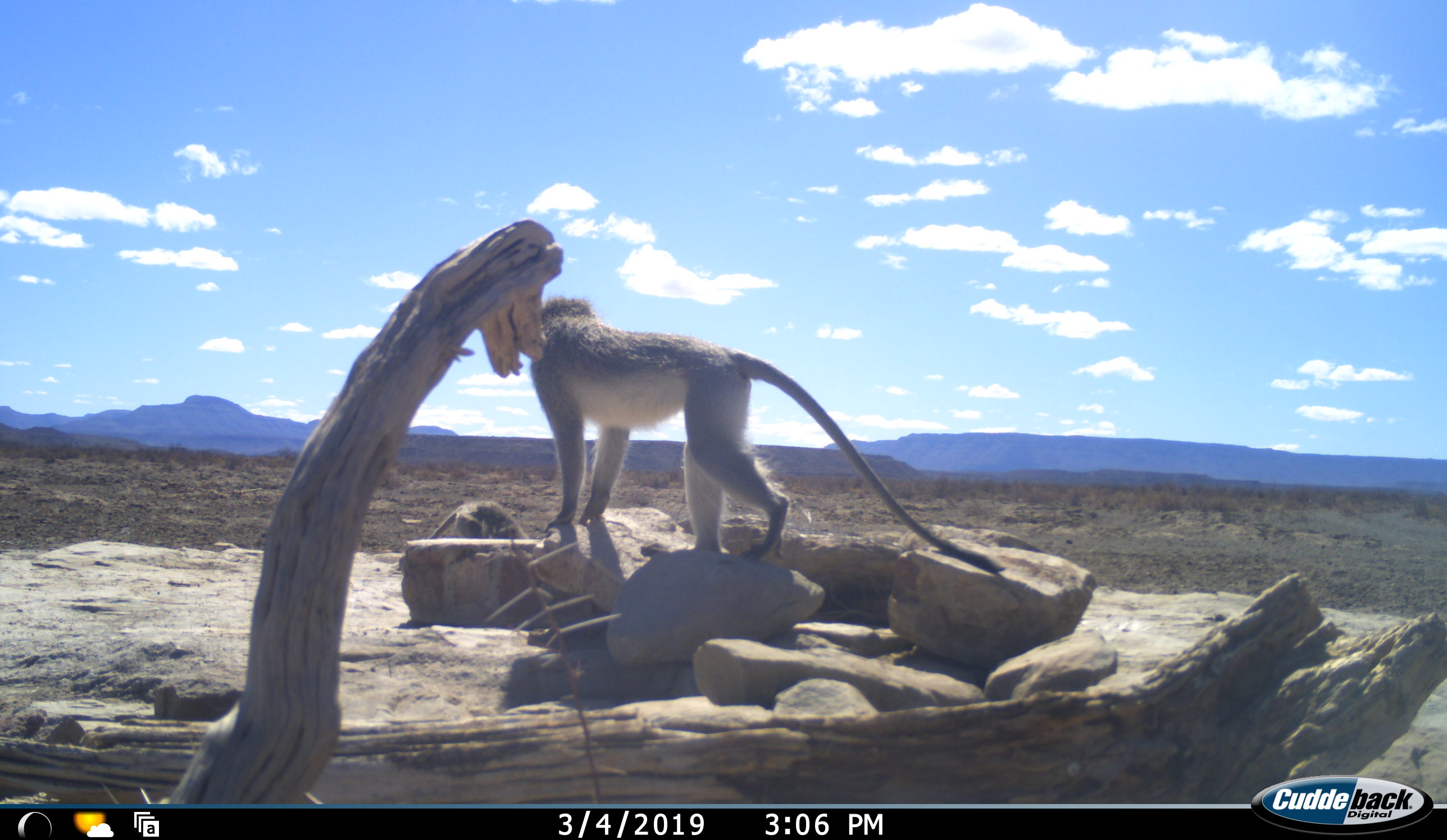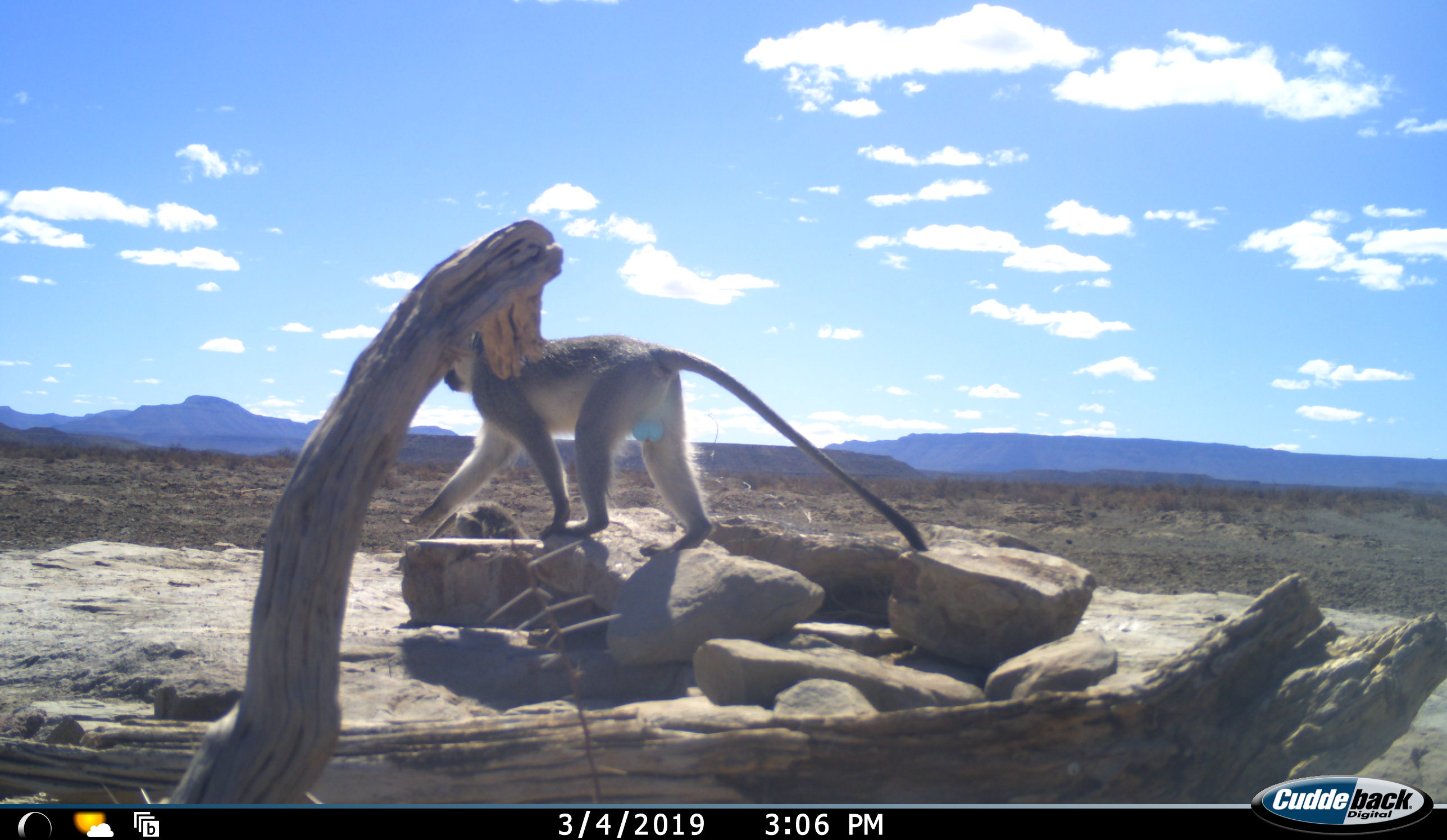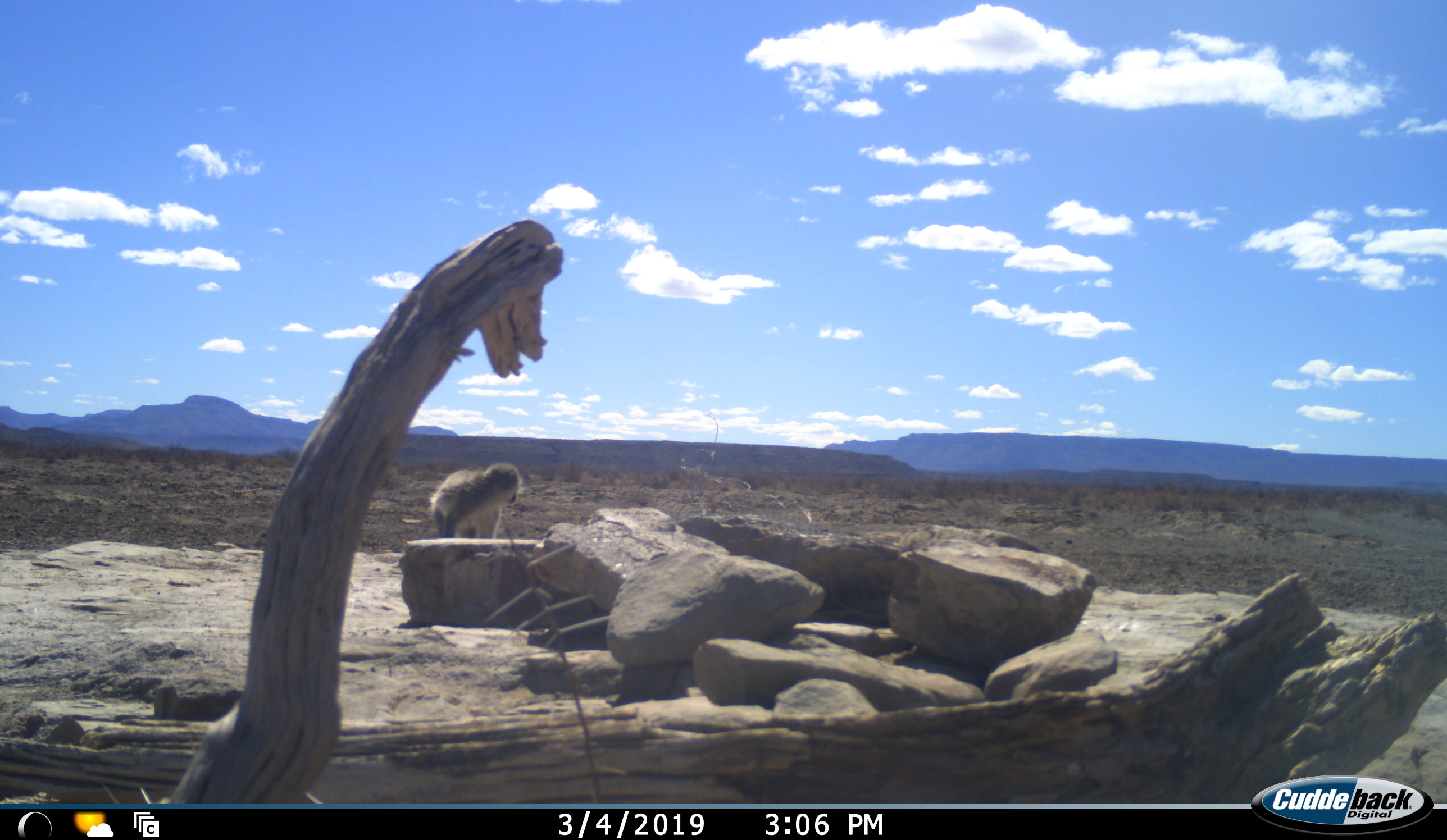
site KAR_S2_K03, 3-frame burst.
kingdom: Animalia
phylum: Chordata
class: Mammalia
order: Primates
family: Cercopithecidae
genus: Chlorocebus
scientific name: Chlorocebus pygerythrus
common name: vervet monkey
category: monkeyvervet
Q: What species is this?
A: Monkeyvervet (vervet monkey) (Chlorocebus pygerythrus).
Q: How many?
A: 2.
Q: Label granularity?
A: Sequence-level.